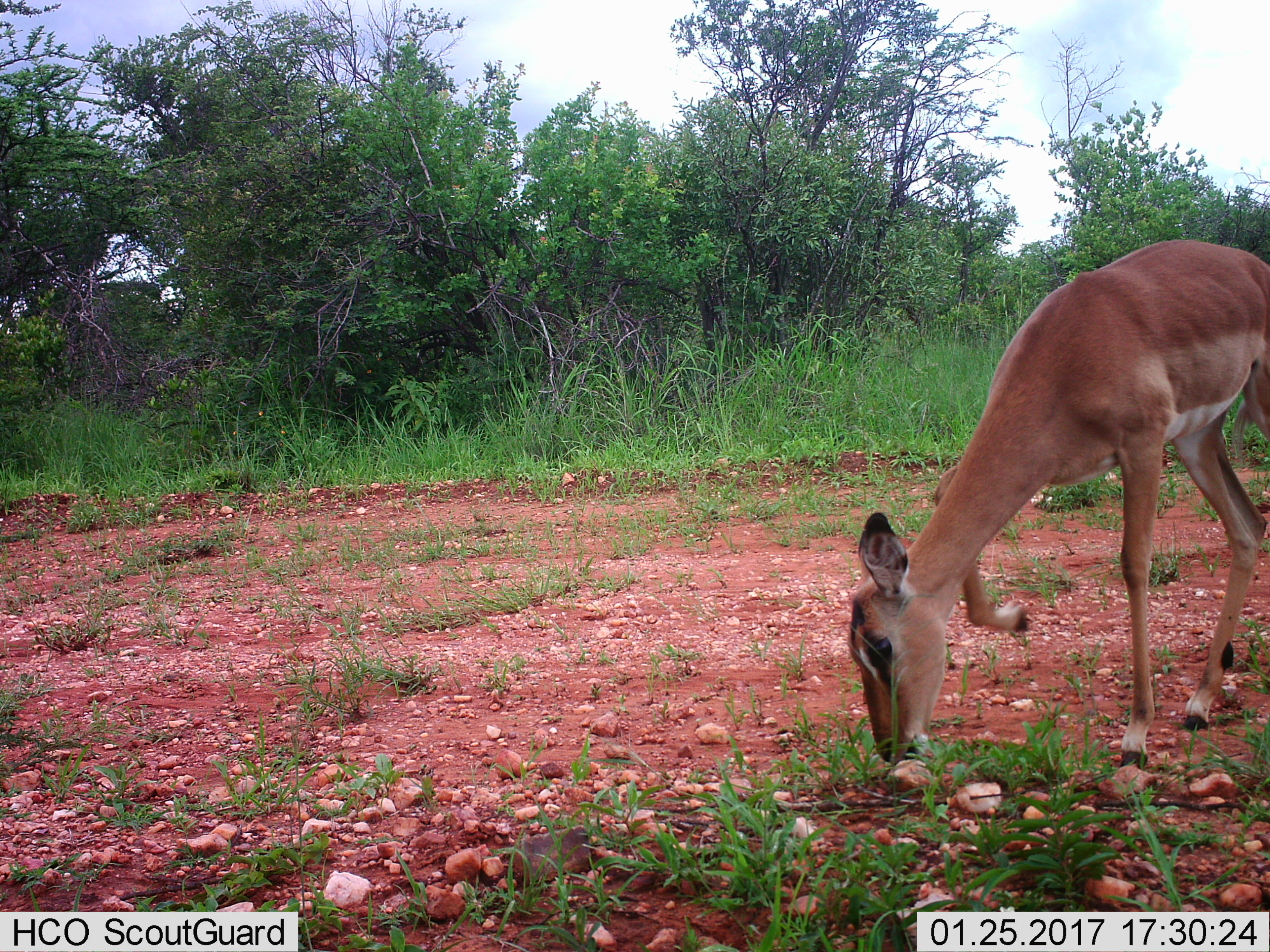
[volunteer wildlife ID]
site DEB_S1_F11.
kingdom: Animalia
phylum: Chordata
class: Mammalia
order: Artiodactyla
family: Bovidae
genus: Aepyceros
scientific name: Aepyceros melampus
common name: impala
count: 1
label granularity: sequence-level